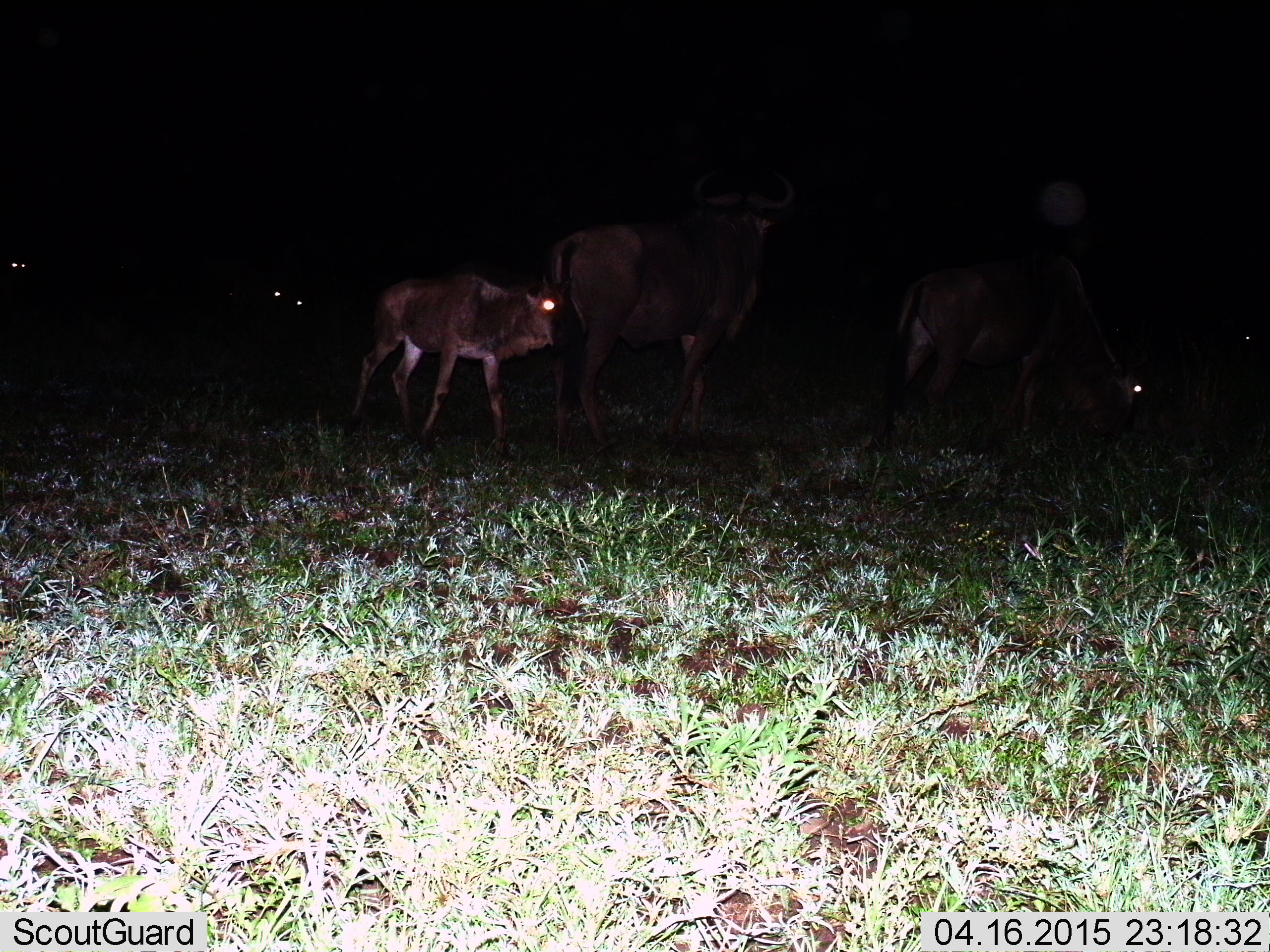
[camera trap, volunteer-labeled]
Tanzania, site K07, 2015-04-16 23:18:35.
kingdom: Animalia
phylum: Chordata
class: Mammalia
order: Artiodactyla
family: Bovidae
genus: Connochaetes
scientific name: Connochaetes taurinus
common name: blue wildebeest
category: wildebeest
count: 4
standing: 80%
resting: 0%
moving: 60%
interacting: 0%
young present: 60%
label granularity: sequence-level